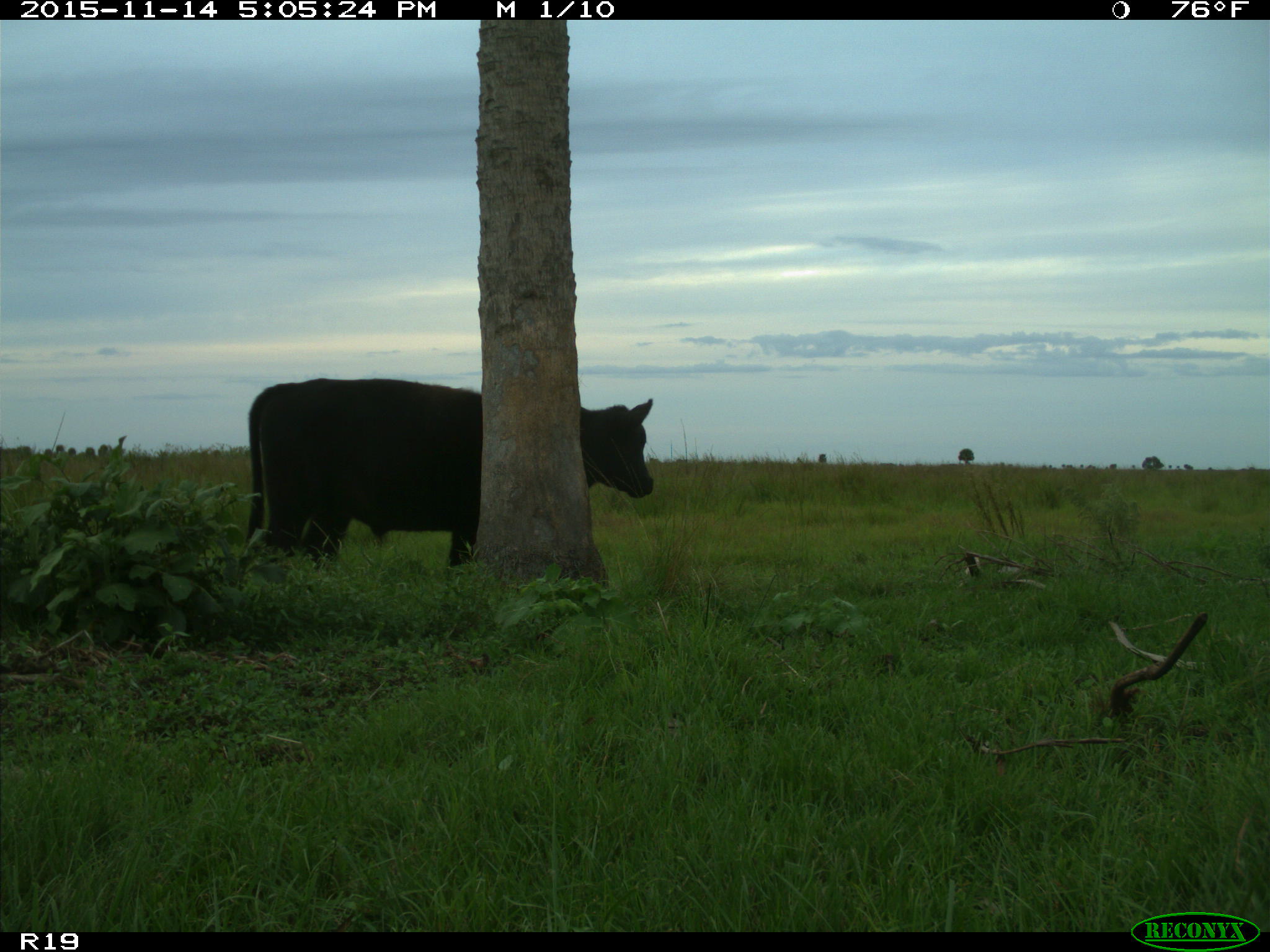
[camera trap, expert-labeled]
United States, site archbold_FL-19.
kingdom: Animalia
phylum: Chordata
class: Mammalia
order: Artiodactyla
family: Bovidae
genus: Bos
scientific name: Bos taurus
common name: domestic cow